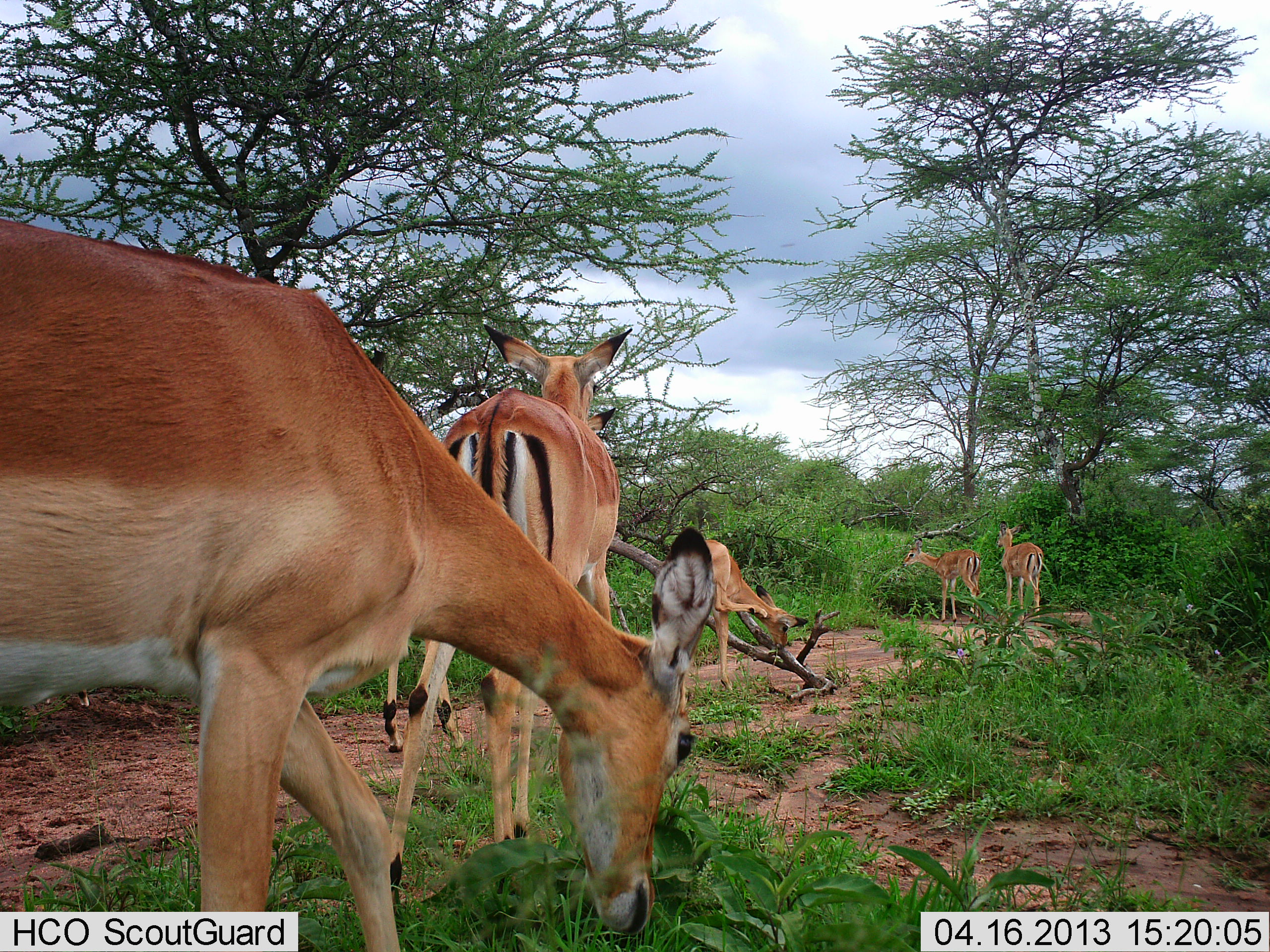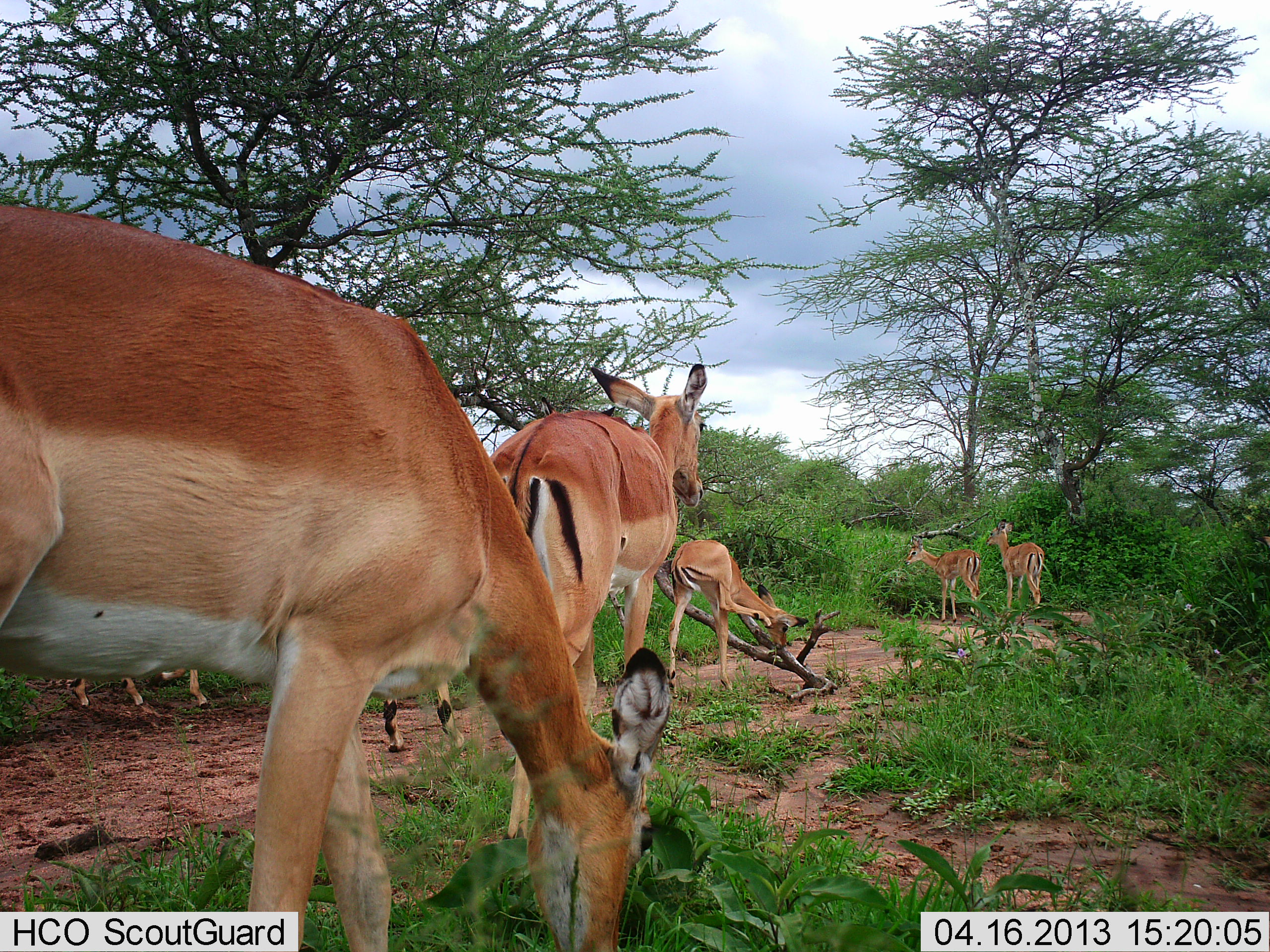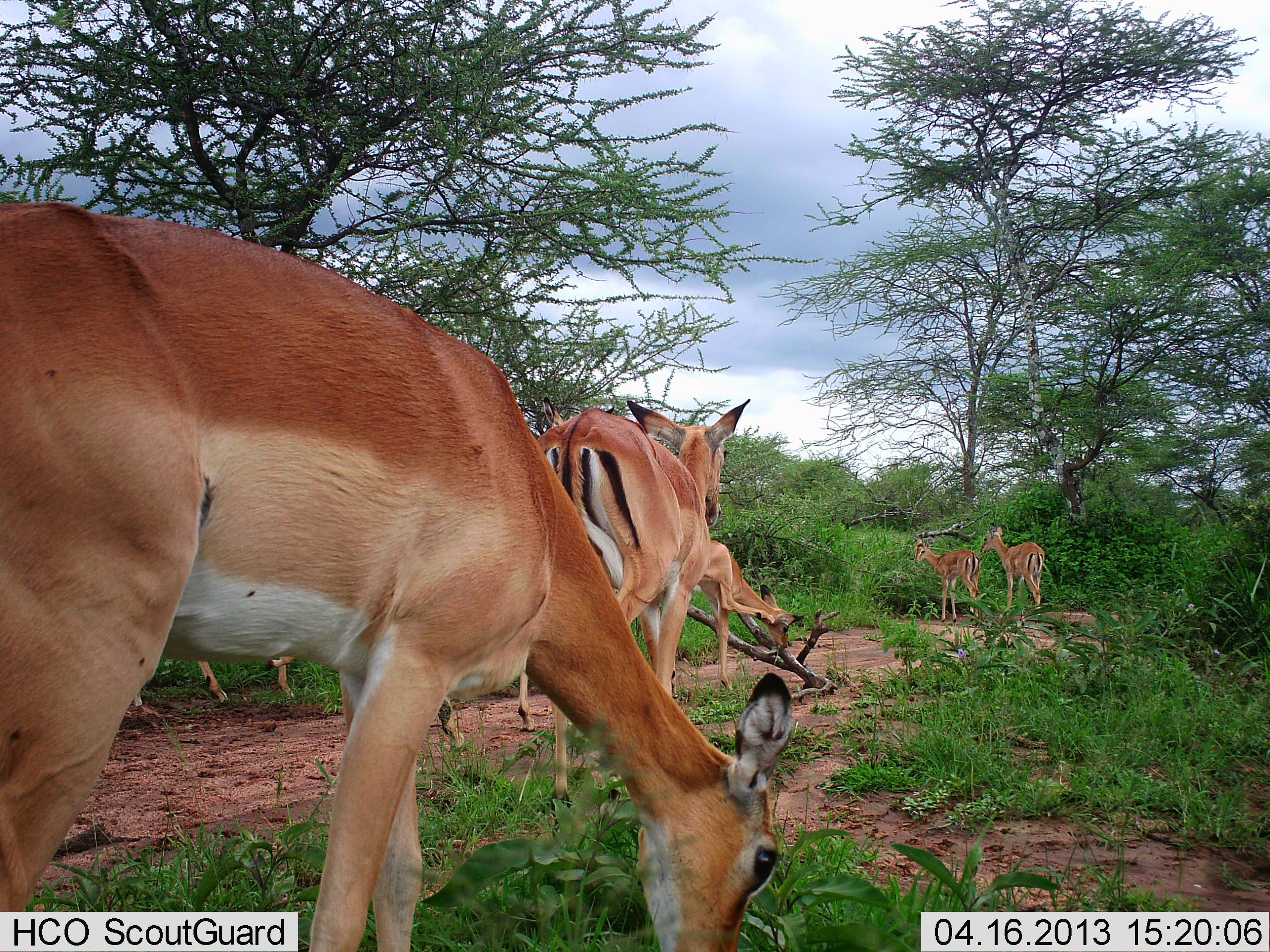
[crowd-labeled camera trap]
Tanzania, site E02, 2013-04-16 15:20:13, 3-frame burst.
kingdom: Animalia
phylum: Chordata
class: Mammalia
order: Artiodactyla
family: Bovidae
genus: Aepyceros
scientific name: Aepyceros melampus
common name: impala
Impala (Aepyceros melampus), count 7. Behavior (volunteer vote fractions): standing 58%, resting 0%, moving 84%, interacting 0%. Young present (vote fraction): 16%. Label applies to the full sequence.